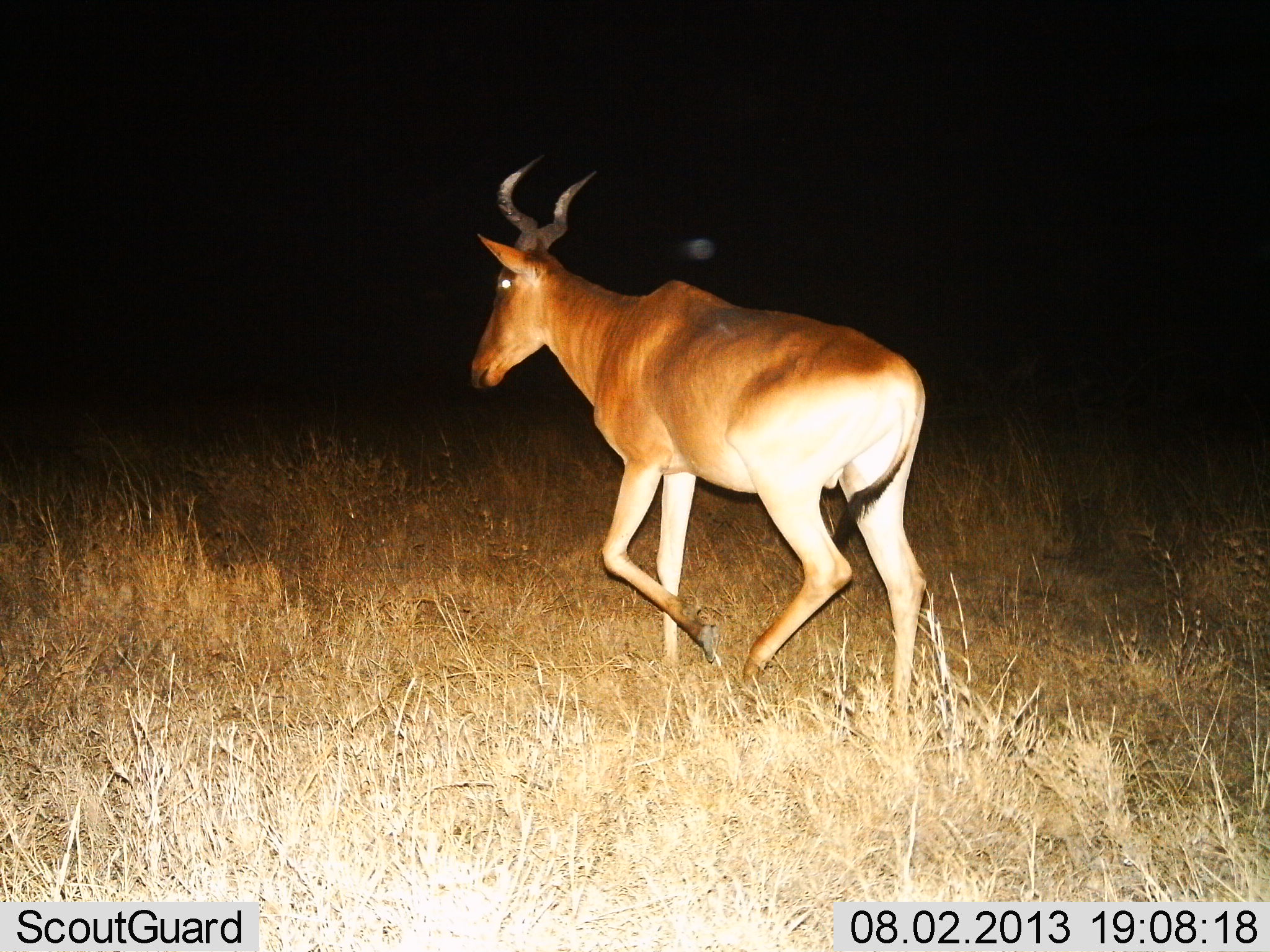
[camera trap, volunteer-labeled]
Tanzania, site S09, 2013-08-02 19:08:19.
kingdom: Animalia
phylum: Chordata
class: Mammalia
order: Artiodactyla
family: Bovidae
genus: Alcelaphus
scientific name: Alcelaphus buselaphus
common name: hartebeest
Hartebeest (Alcelaphus buselaphus), count 1. Behavior (volunteer vote fractions): standing 0%, resting 0%, moving 100%, interacting 0%. Young present (vote fraction): 0%. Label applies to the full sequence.